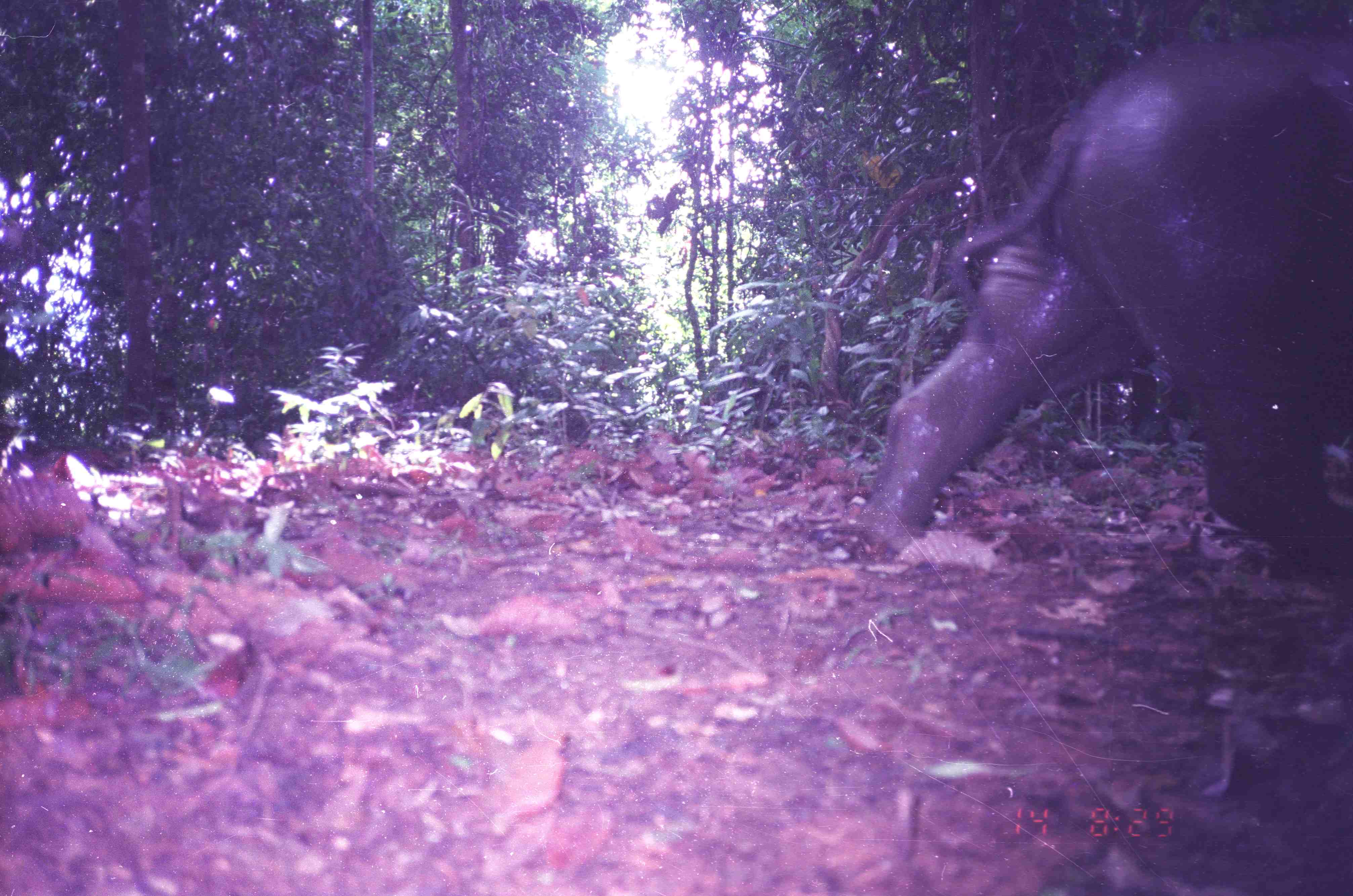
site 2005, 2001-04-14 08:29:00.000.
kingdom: Animalia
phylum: Chordata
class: Mammalia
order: Perissodactyla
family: Rhinocerotidae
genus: Dicerorhinus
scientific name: Dicerorhinus sumatrensis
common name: sumatran rhinoceros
Dicerorhinus sumatrensis (sumatran rhinoceros), count 1.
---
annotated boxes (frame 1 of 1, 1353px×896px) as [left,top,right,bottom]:
dicerorhinus sumatrensis: [856,32,1352,566]